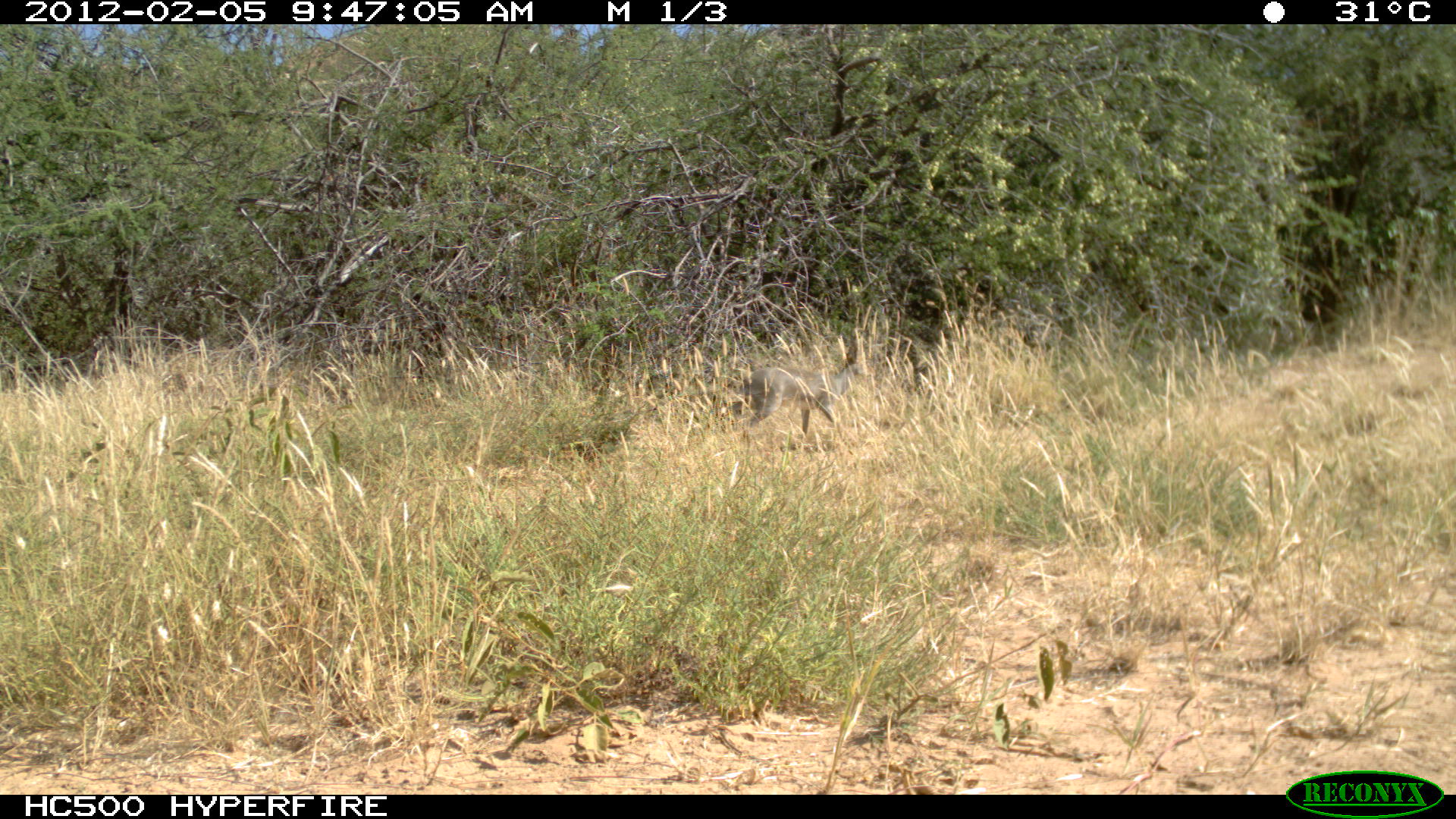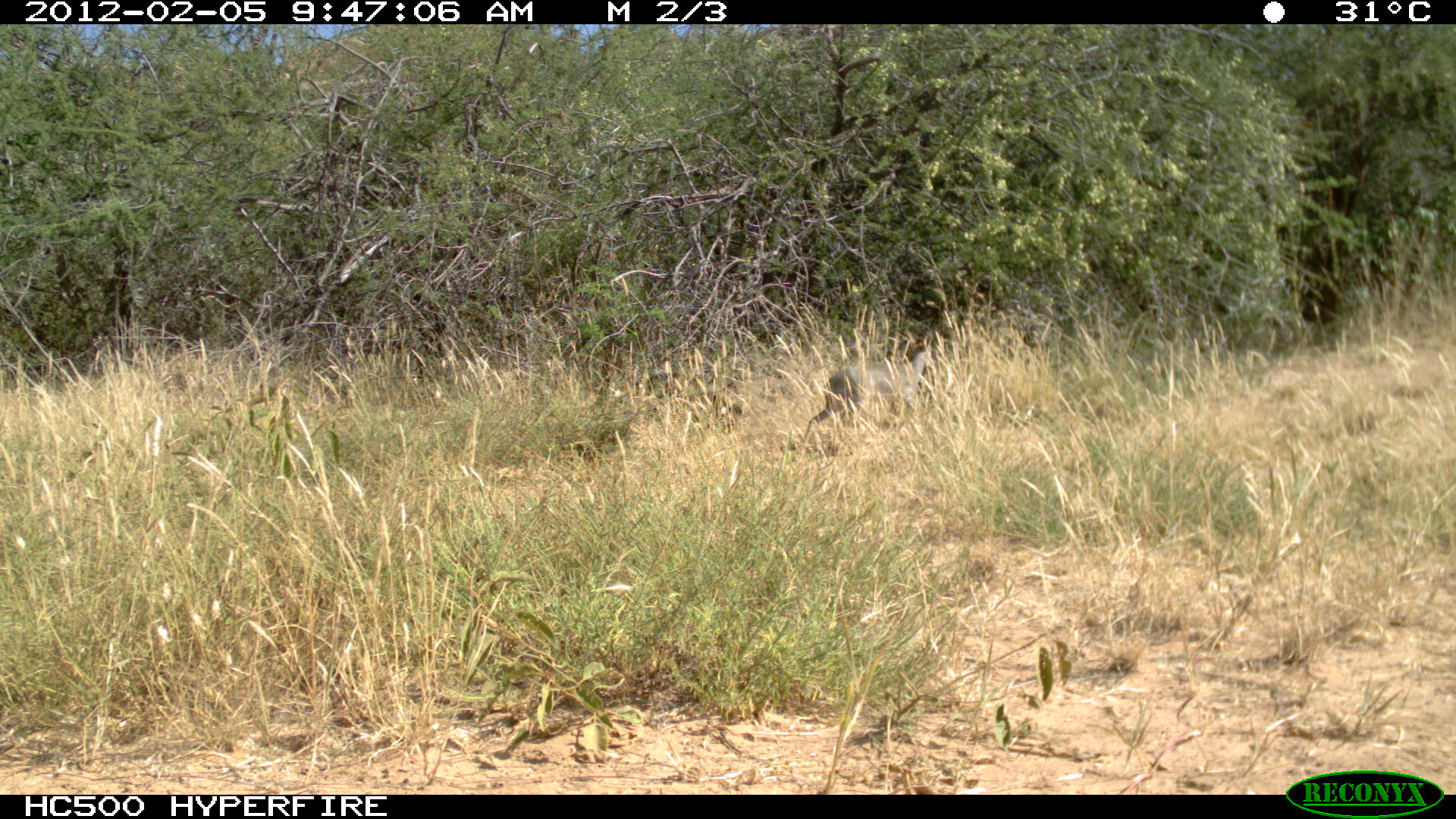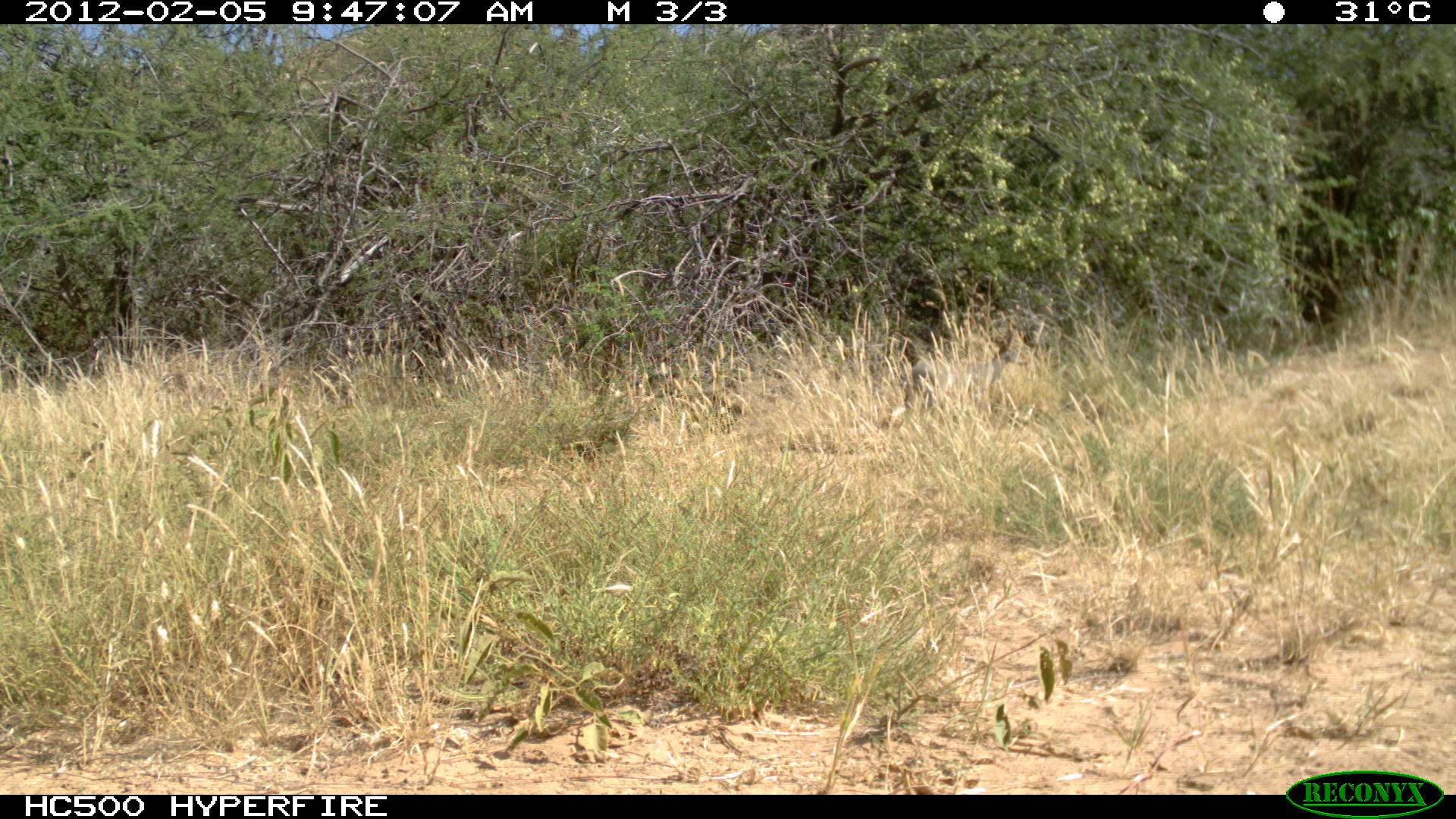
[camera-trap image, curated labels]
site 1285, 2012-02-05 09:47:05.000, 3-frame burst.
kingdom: Animalia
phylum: Chordata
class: Mammalia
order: Artiodactyla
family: Bovidae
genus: Madoqua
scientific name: Madoqua guentheri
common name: günther's dik-dik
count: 1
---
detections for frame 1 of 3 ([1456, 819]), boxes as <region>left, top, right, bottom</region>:
madoqua guentheri: <region>726, 343, 869, 446</region>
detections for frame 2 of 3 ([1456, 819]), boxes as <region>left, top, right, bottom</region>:
madoqua guentheri: <region>800, 331, 936, 457</region>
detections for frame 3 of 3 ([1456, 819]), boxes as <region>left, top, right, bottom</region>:
madoqua guentheri: <region>896, 323, 1033, 418</region>